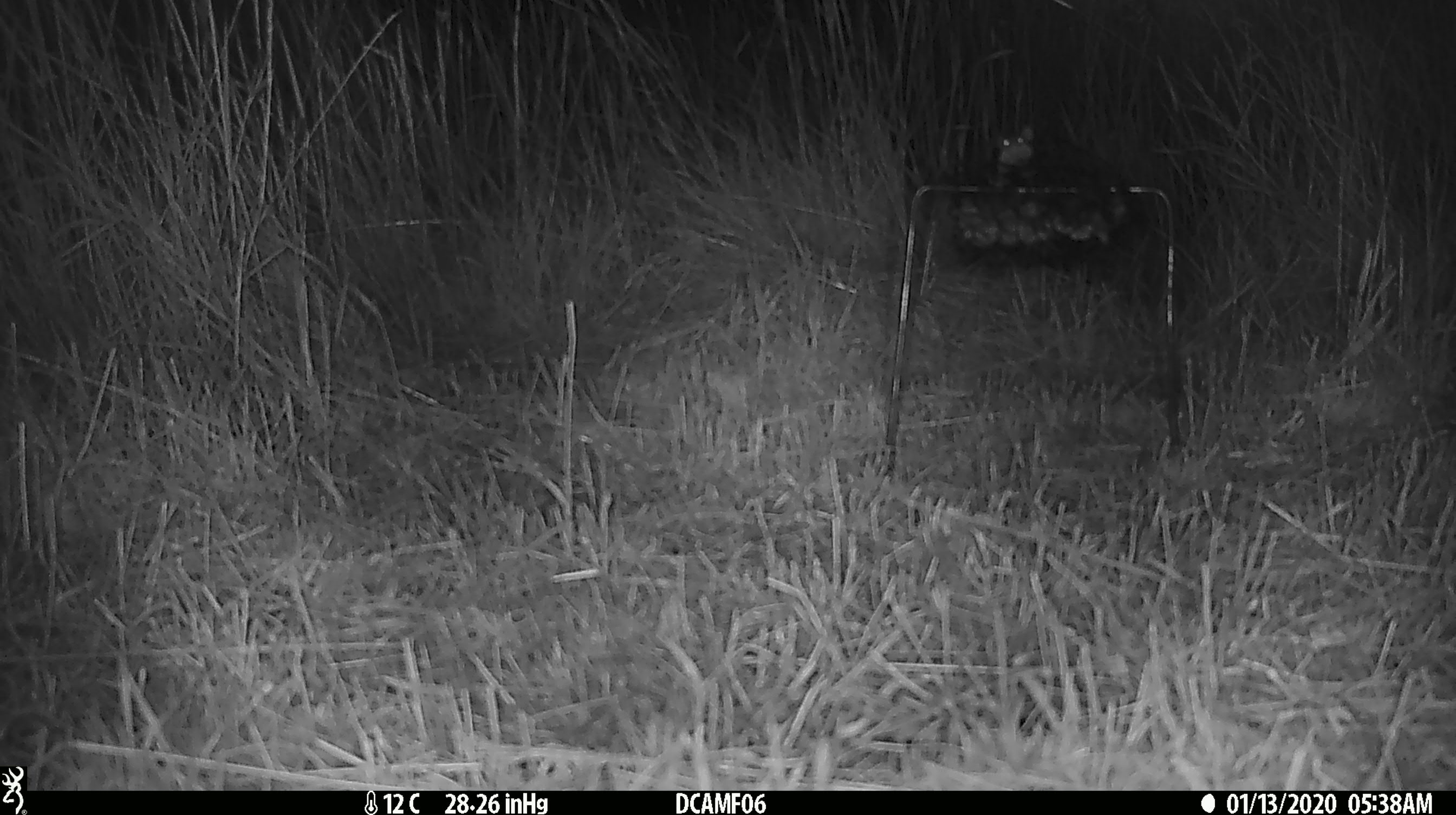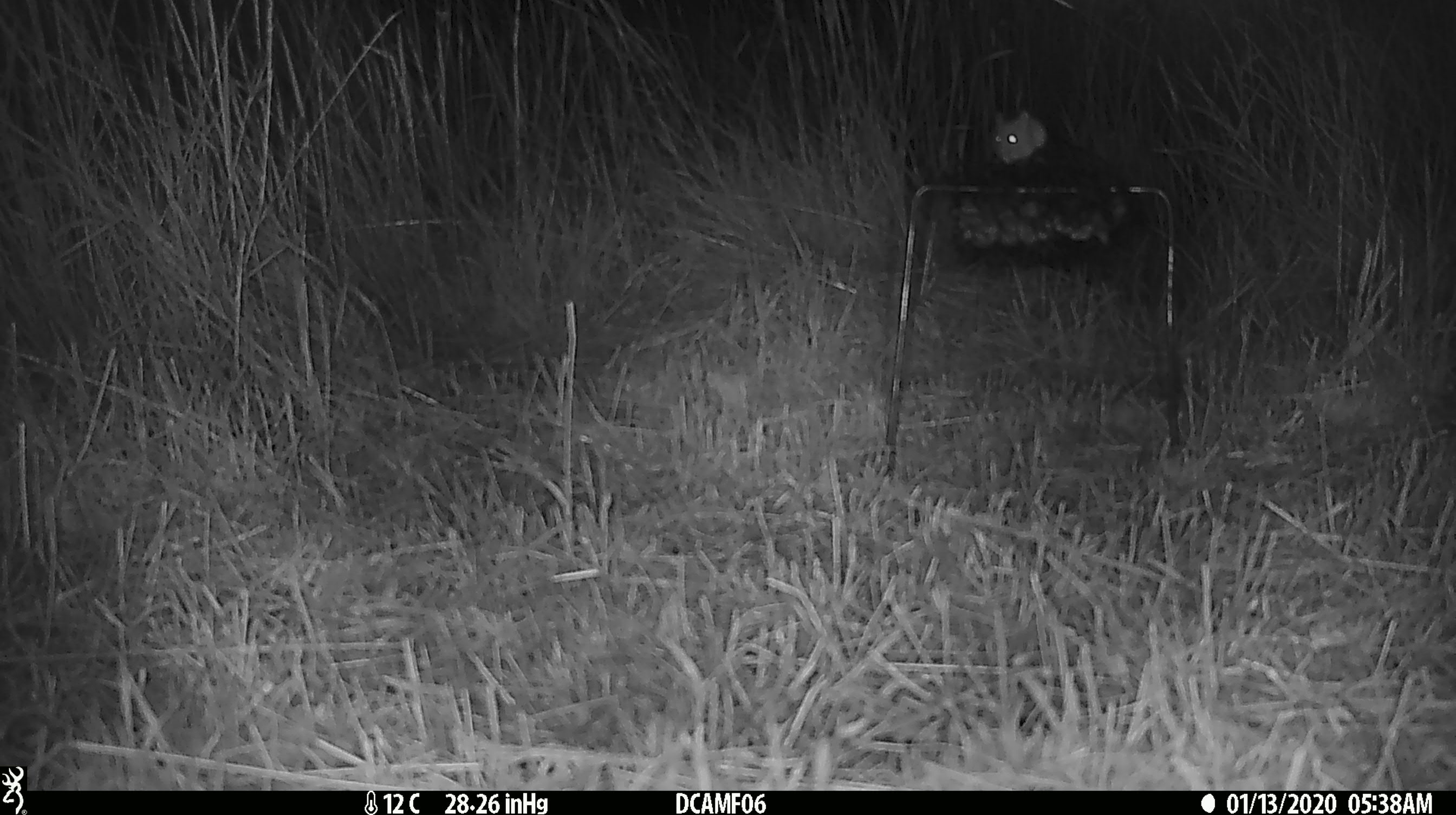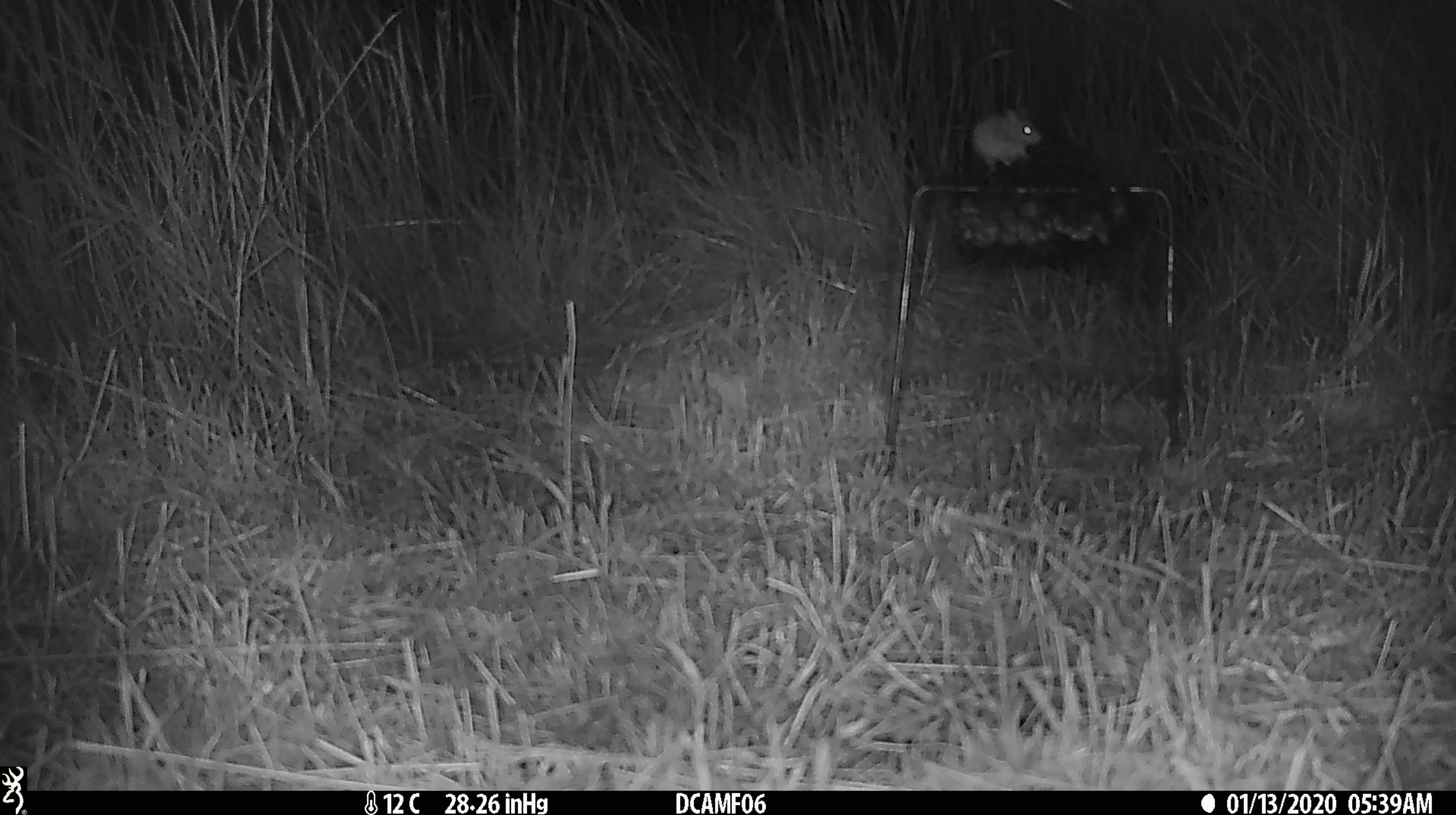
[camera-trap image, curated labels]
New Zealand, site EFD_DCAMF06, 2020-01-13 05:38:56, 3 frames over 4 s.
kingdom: Animalia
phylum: Chordata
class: Mammalia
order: Rodentia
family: Muridae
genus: Mus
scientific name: Mus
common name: mouse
Mouse (Mus).